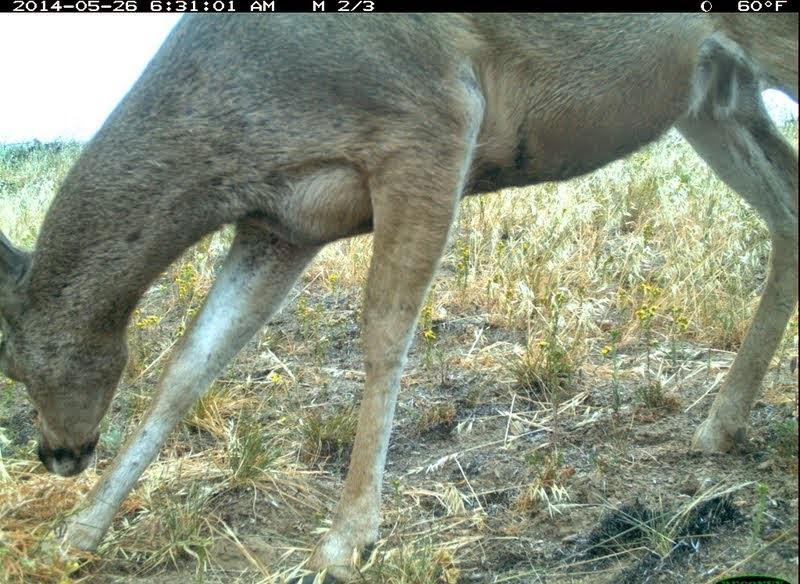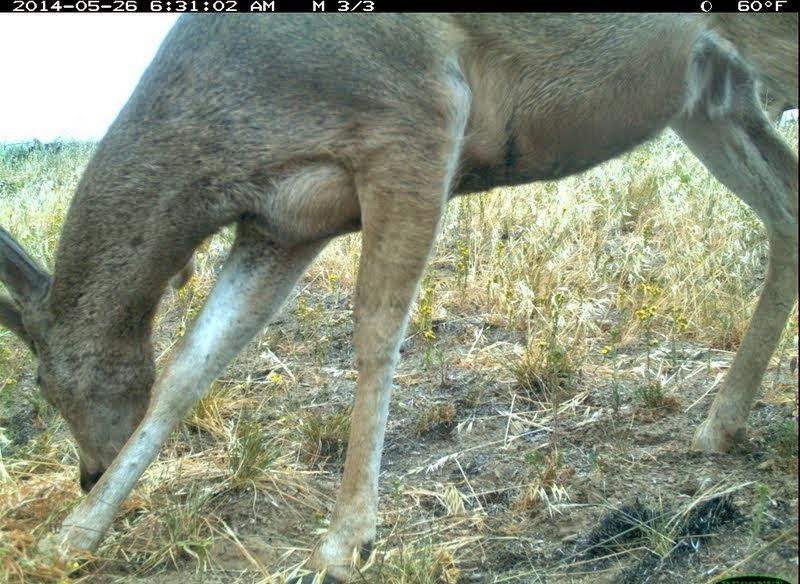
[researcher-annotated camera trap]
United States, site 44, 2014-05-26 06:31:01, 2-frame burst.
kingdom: Animalia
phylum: Chordata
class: Mammalia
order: Artiodactyla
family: Cervidae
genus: Odocoileus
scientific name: Odocoileus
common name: deer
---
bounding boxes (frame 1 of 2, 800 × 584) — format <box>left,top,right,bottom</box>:
deer: <box>0,14,800,582</box>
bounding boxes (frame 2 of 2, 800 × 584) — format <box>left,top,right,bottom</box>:
deer: <box>0,10,799,582</box>